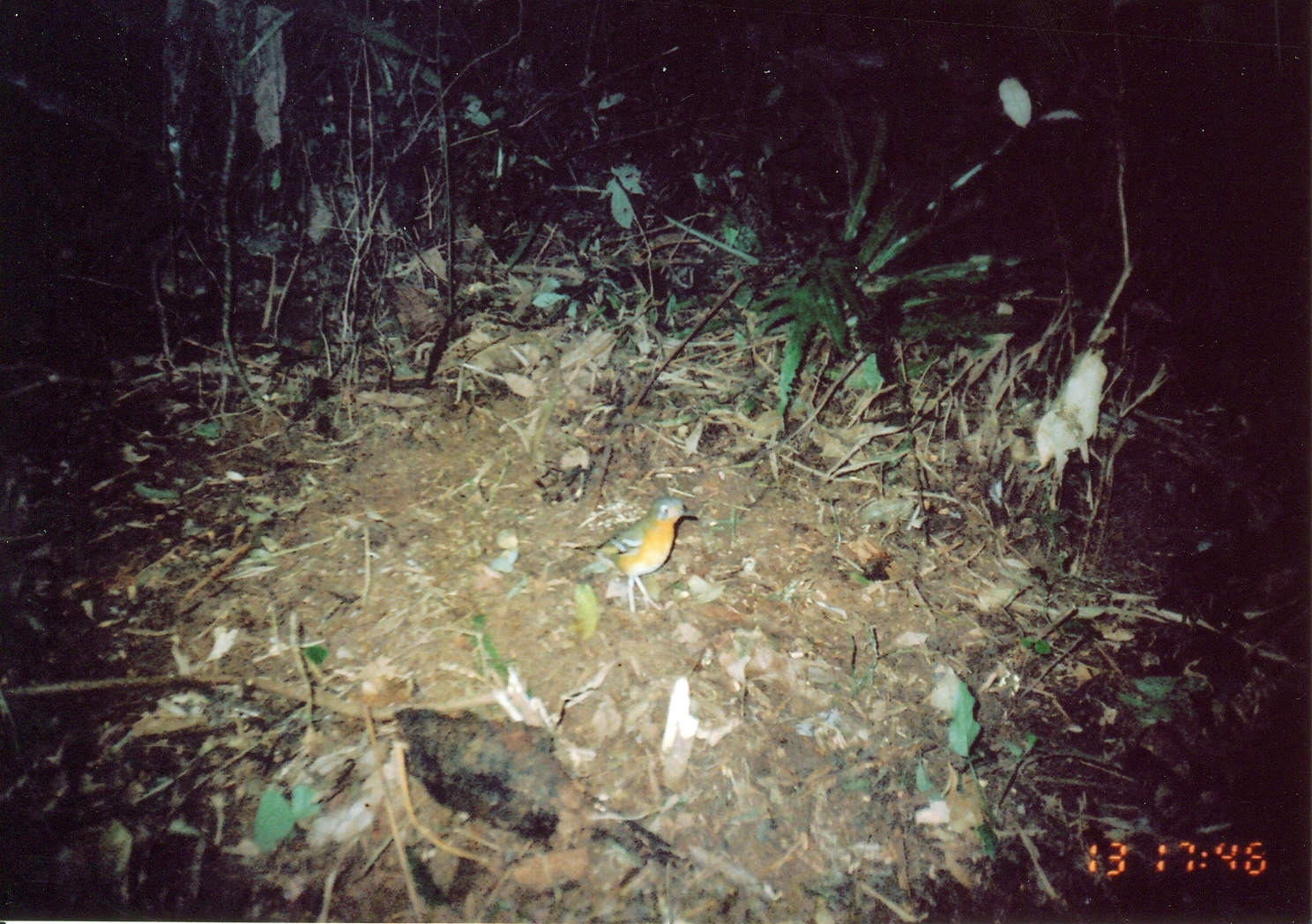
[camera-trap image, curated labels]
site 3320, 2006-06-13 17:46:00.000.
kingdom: Animalia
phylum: Chordata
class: Aves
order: Passeriformes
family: Turdidae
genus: Zoothera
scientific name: Zoothera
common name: asian thrushes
Zoothera (asian thrushes), count 1.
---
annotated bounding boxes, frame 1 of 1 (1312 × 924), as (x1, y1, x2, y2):
zoothera: (570, 496, 697, 613)